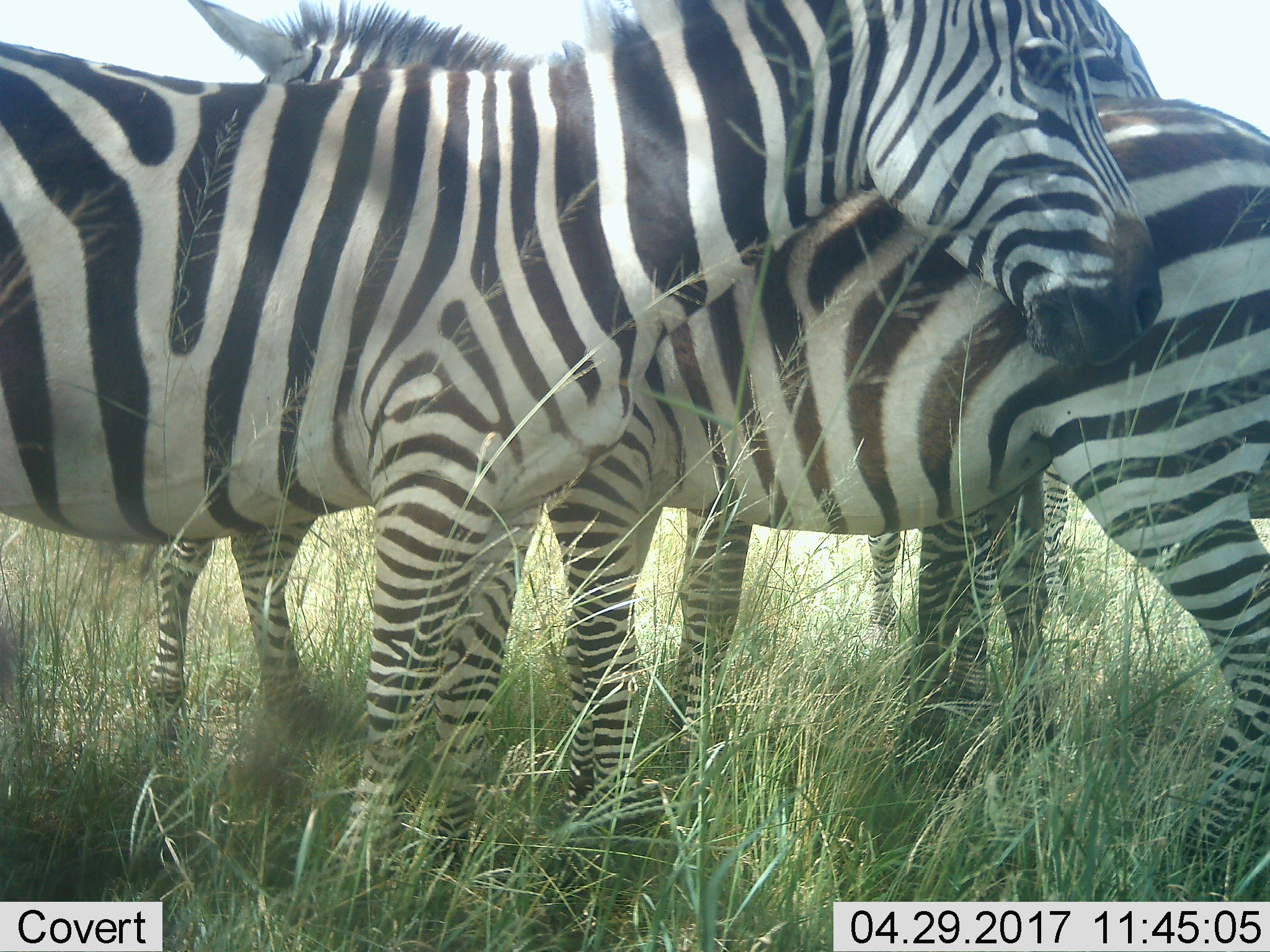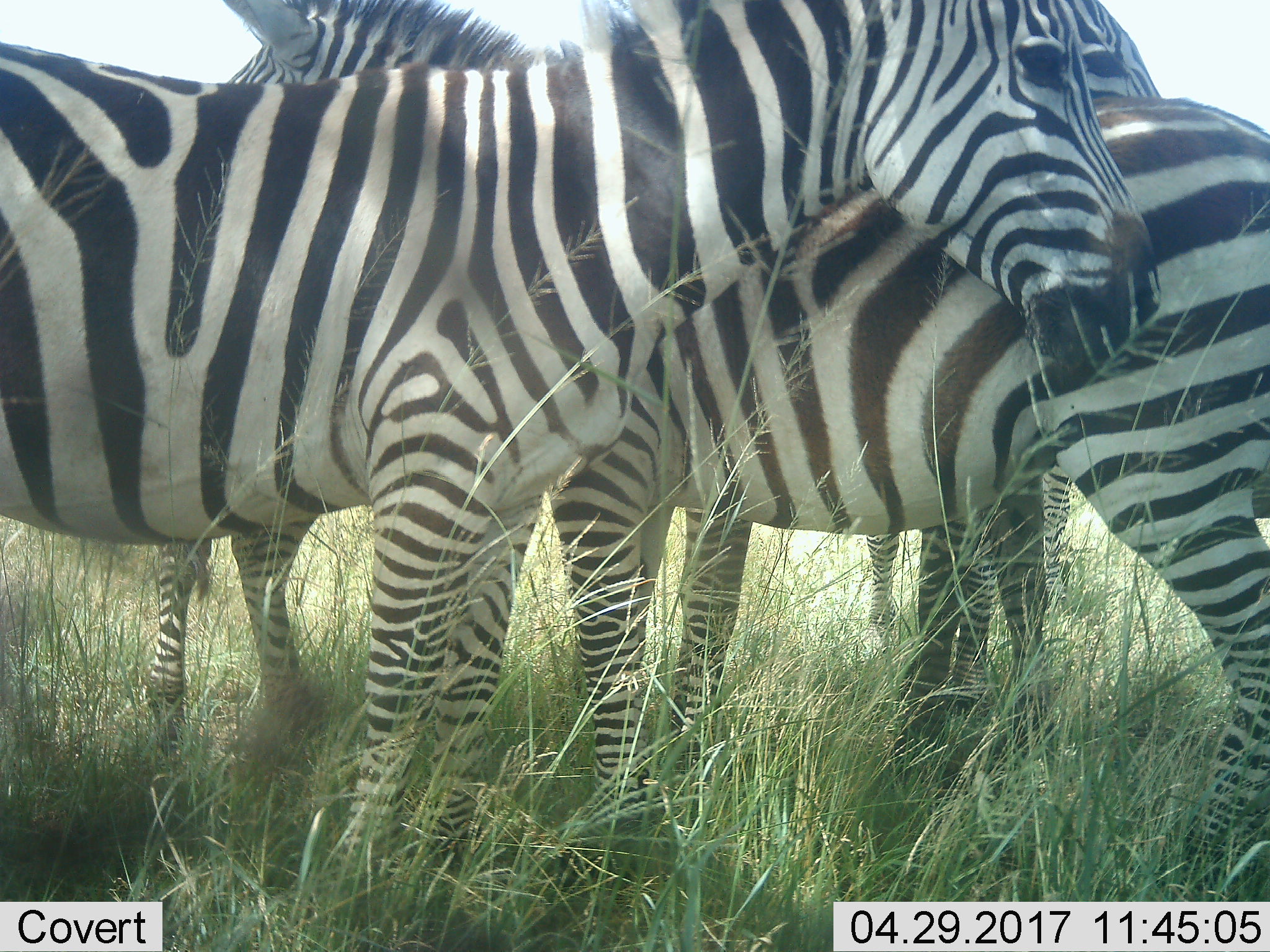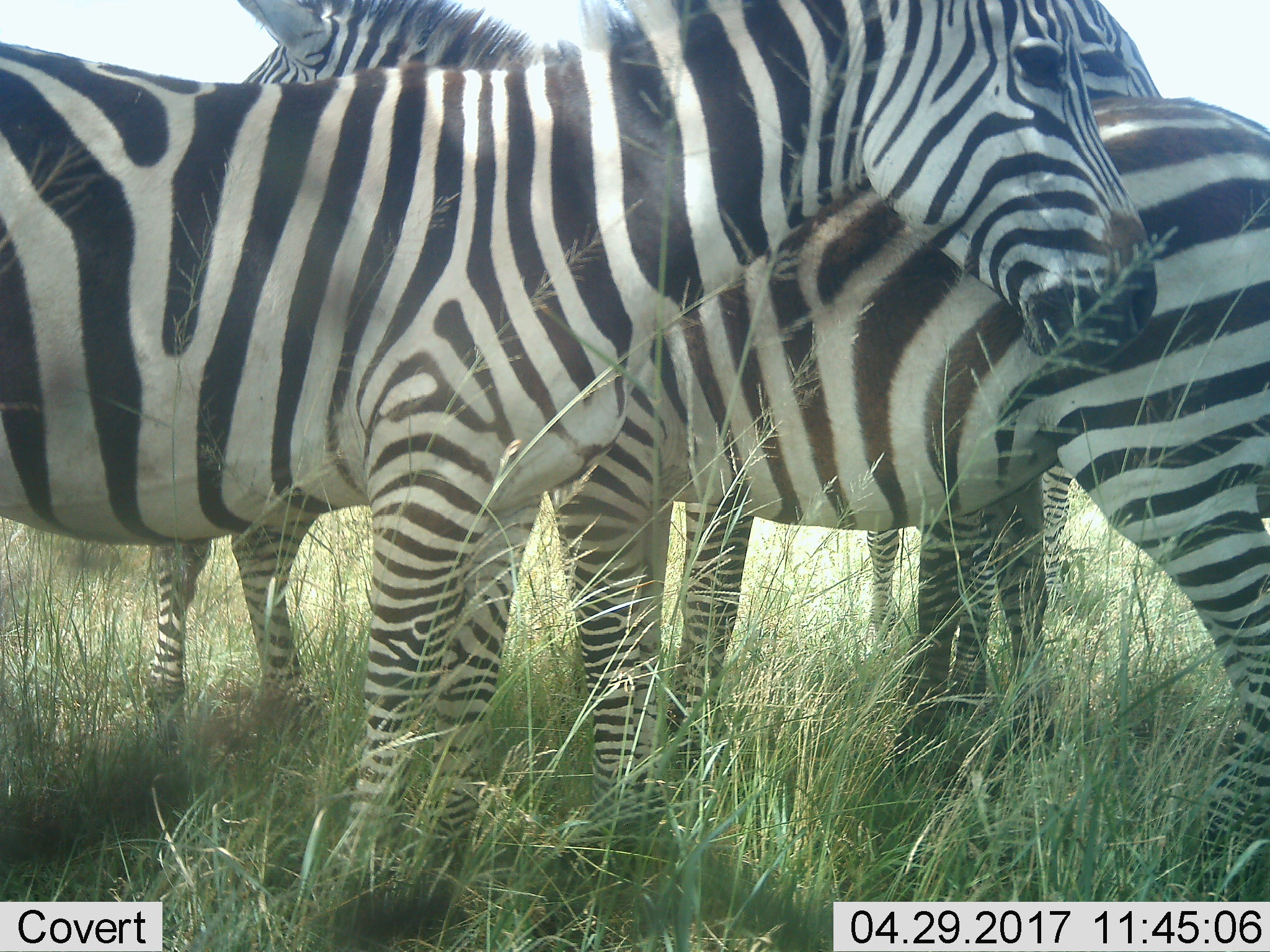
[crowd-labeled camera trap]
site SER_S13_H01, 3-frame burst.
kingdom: Animalia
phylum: Chordata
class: Mammalia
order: Perissodactyla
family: Equidae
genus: Equus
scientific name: Equus quagga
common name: plains zebra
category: zebraplains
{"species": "zebraplains (plains zebra) (Equus quagga)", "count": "6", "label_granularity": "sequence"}